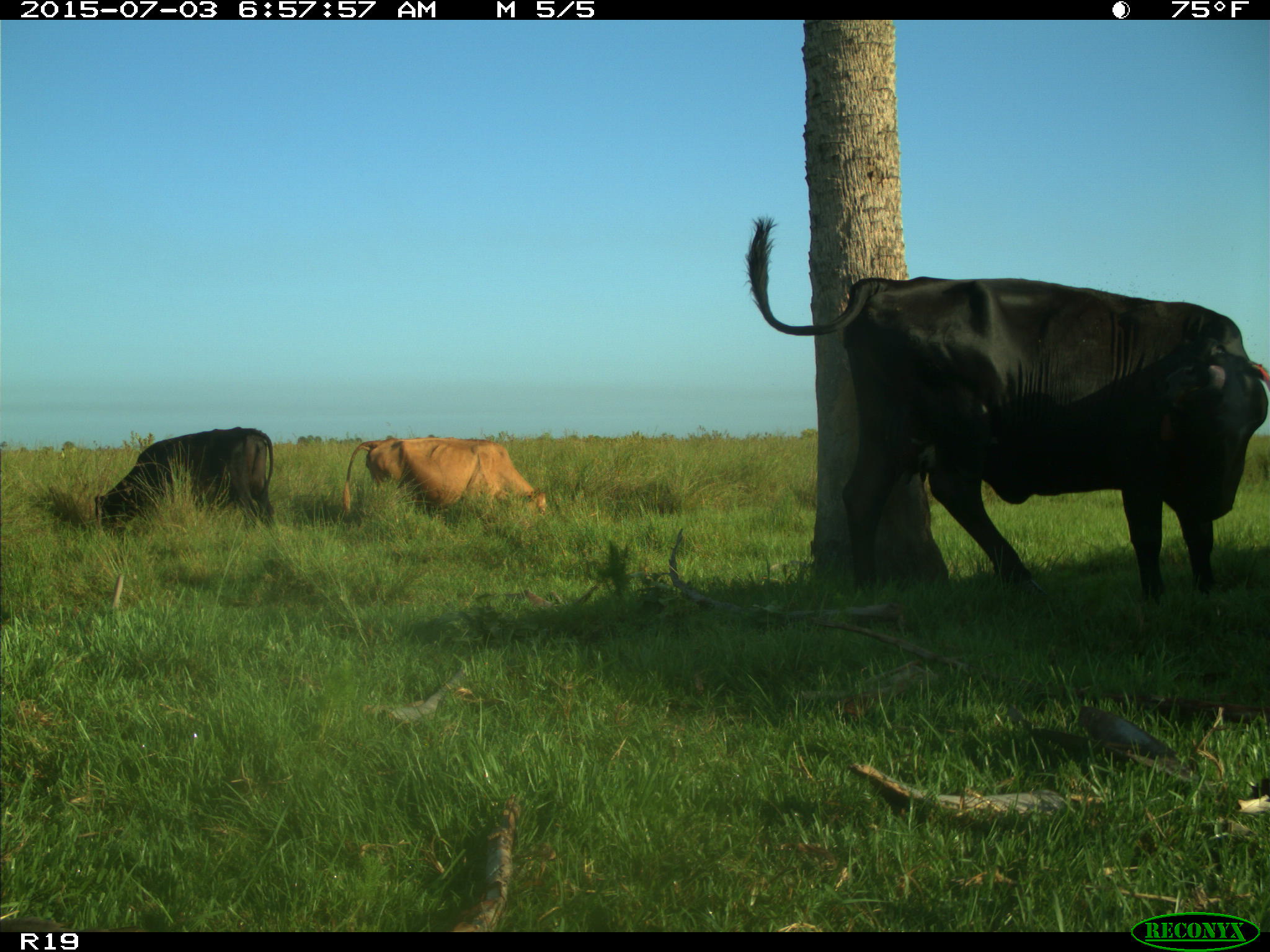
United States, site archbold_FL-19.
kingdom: Animalia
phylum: Chordata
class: Mammalia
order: Artiodactyla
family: Bovidae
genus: Bos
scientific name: Bos taurus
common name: domestic cow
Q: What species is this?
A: Bos taurus (domestic cow).